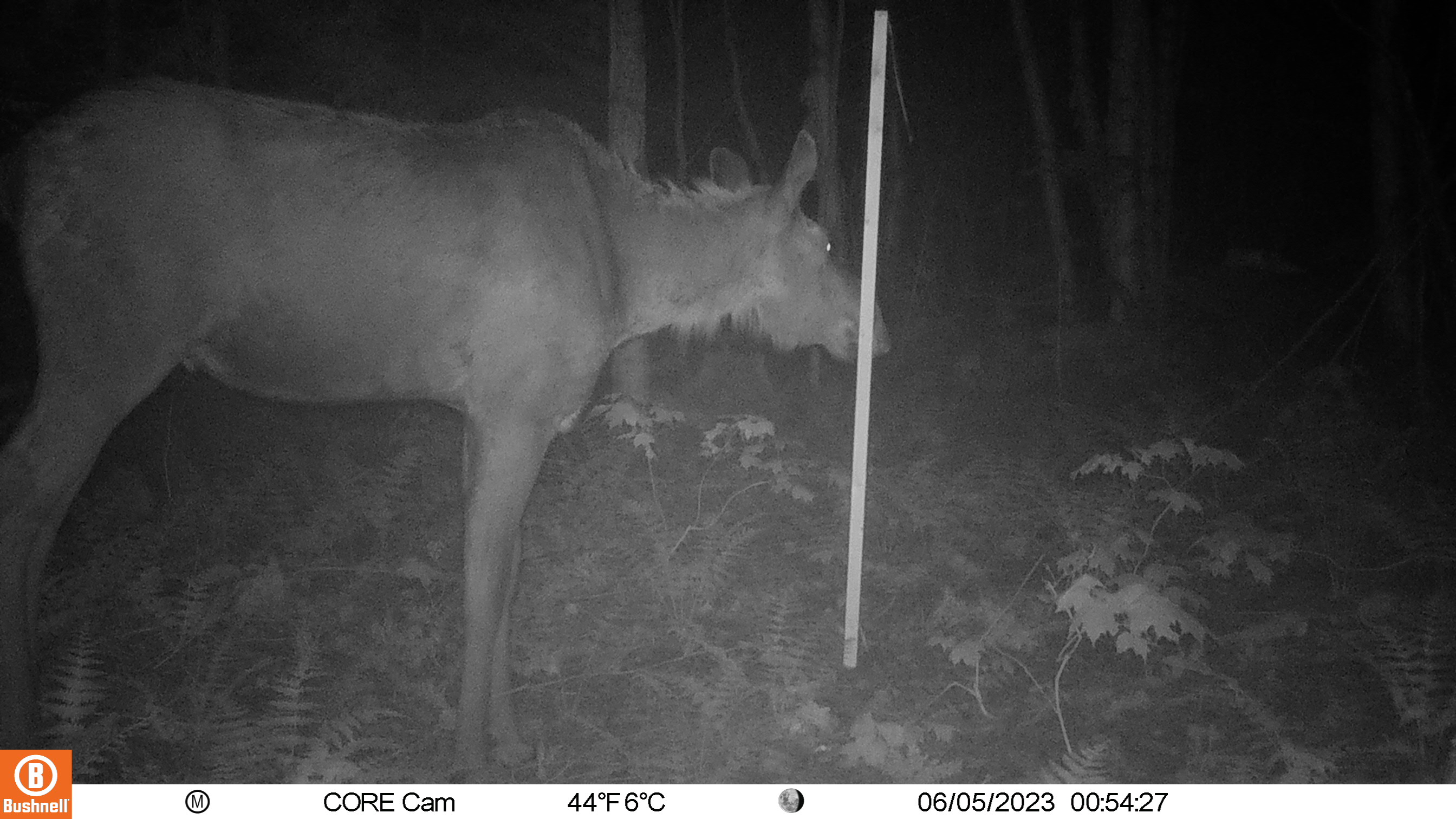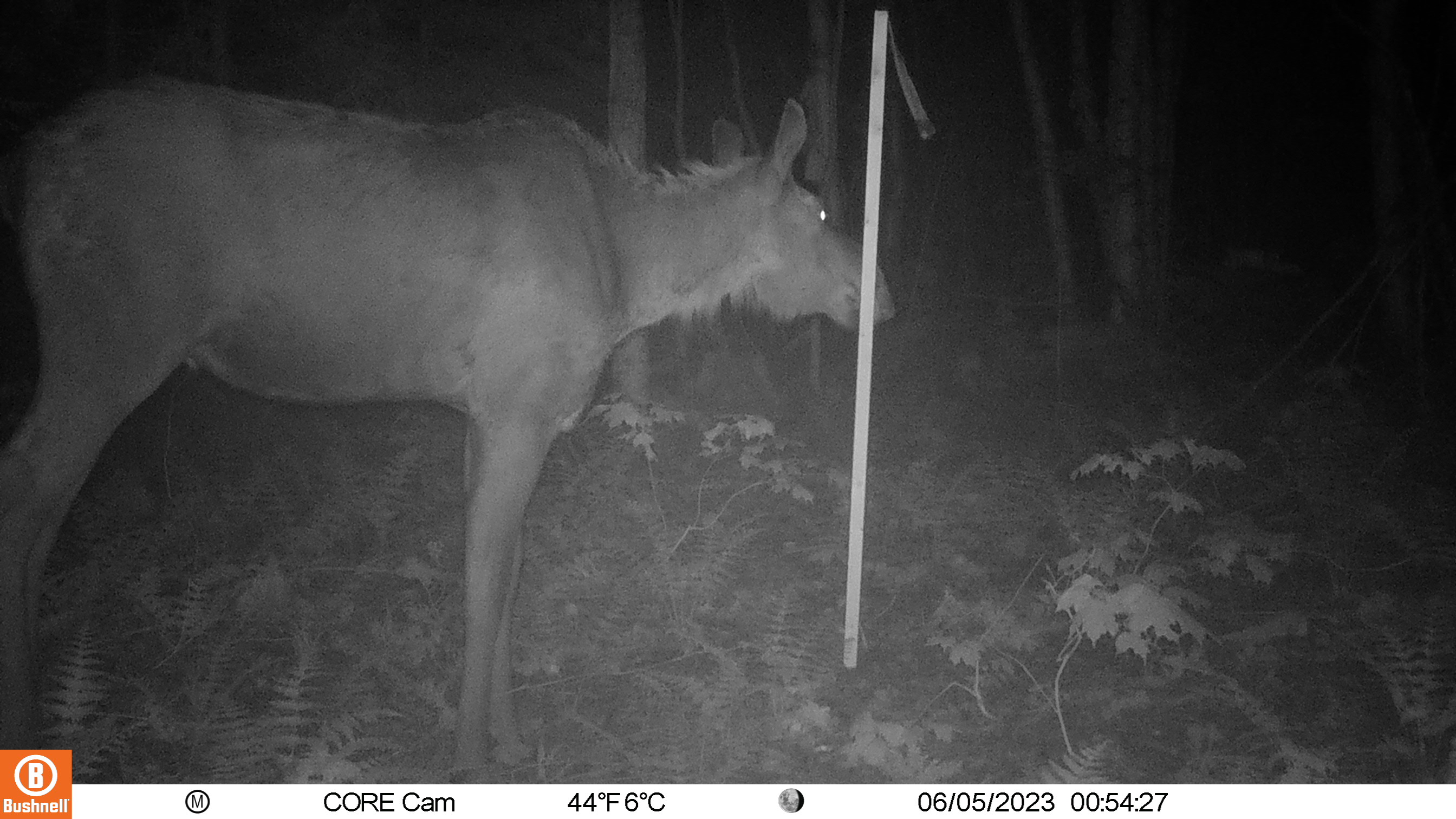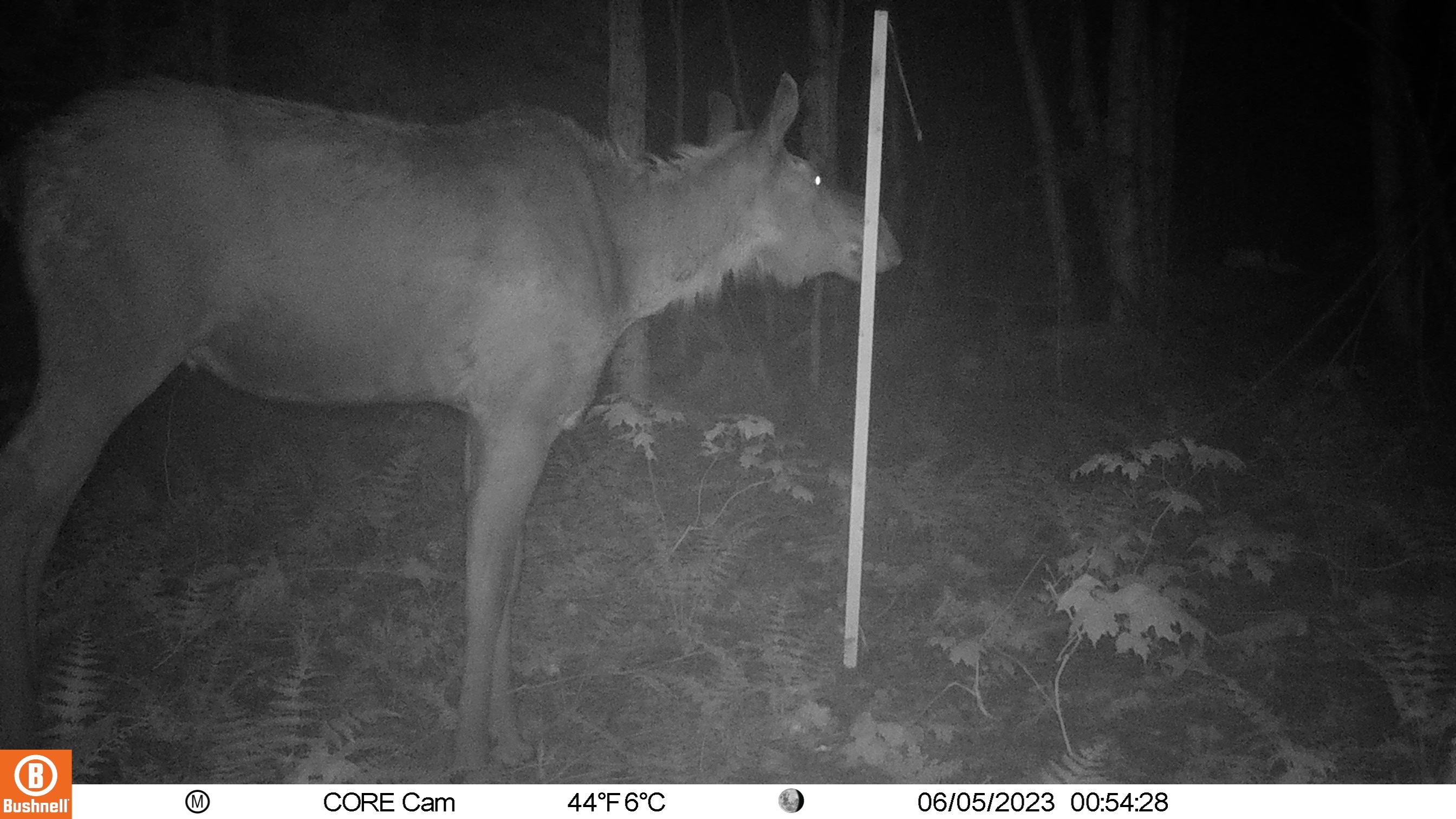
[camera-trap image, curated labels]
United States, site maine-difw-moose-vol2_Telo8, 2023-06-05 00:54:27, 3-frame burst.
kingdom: Animalia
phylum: Chordata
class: Mammalia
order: Artiodactyla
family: Cervidae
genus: Alces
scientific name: Alces alces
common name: moose